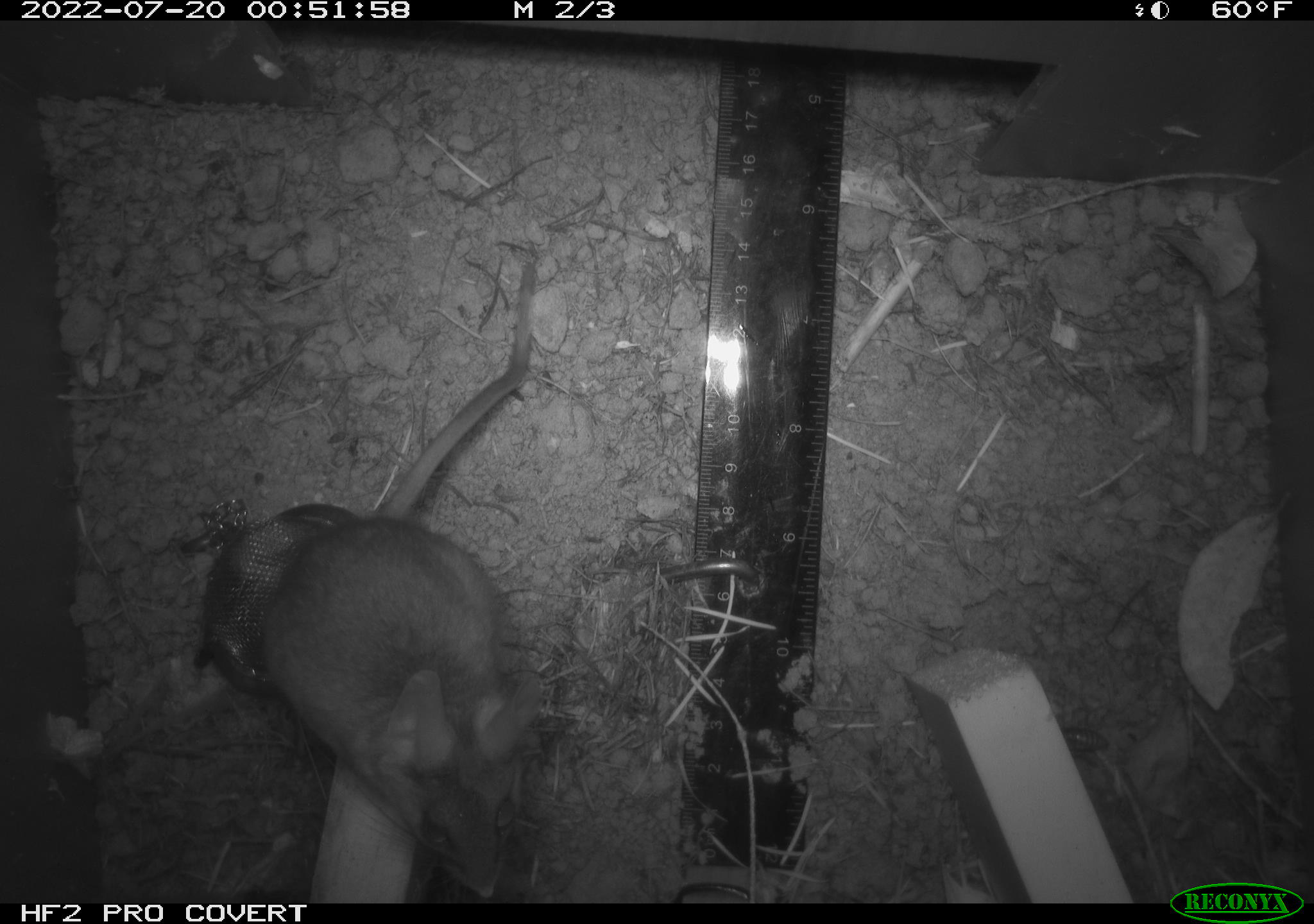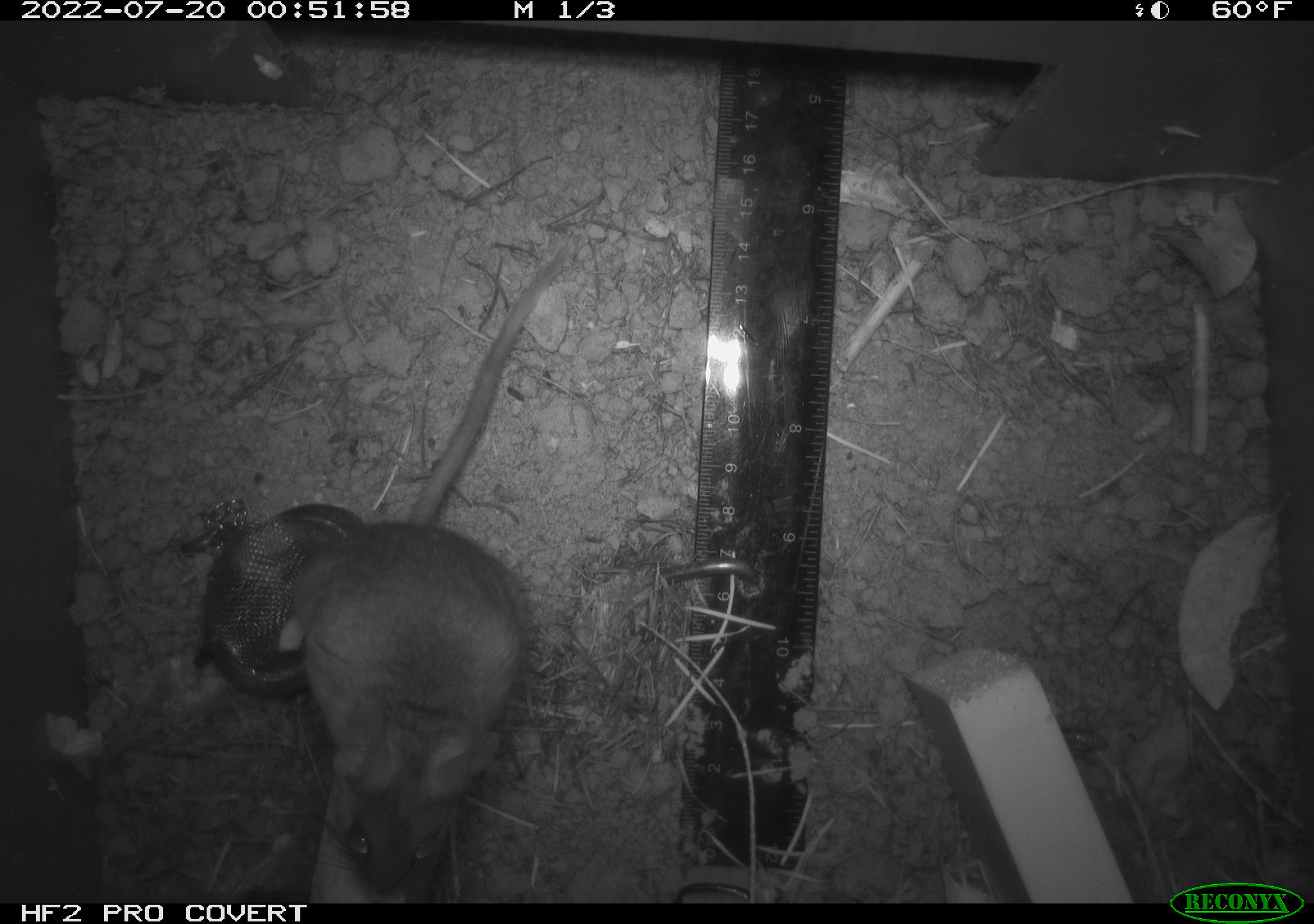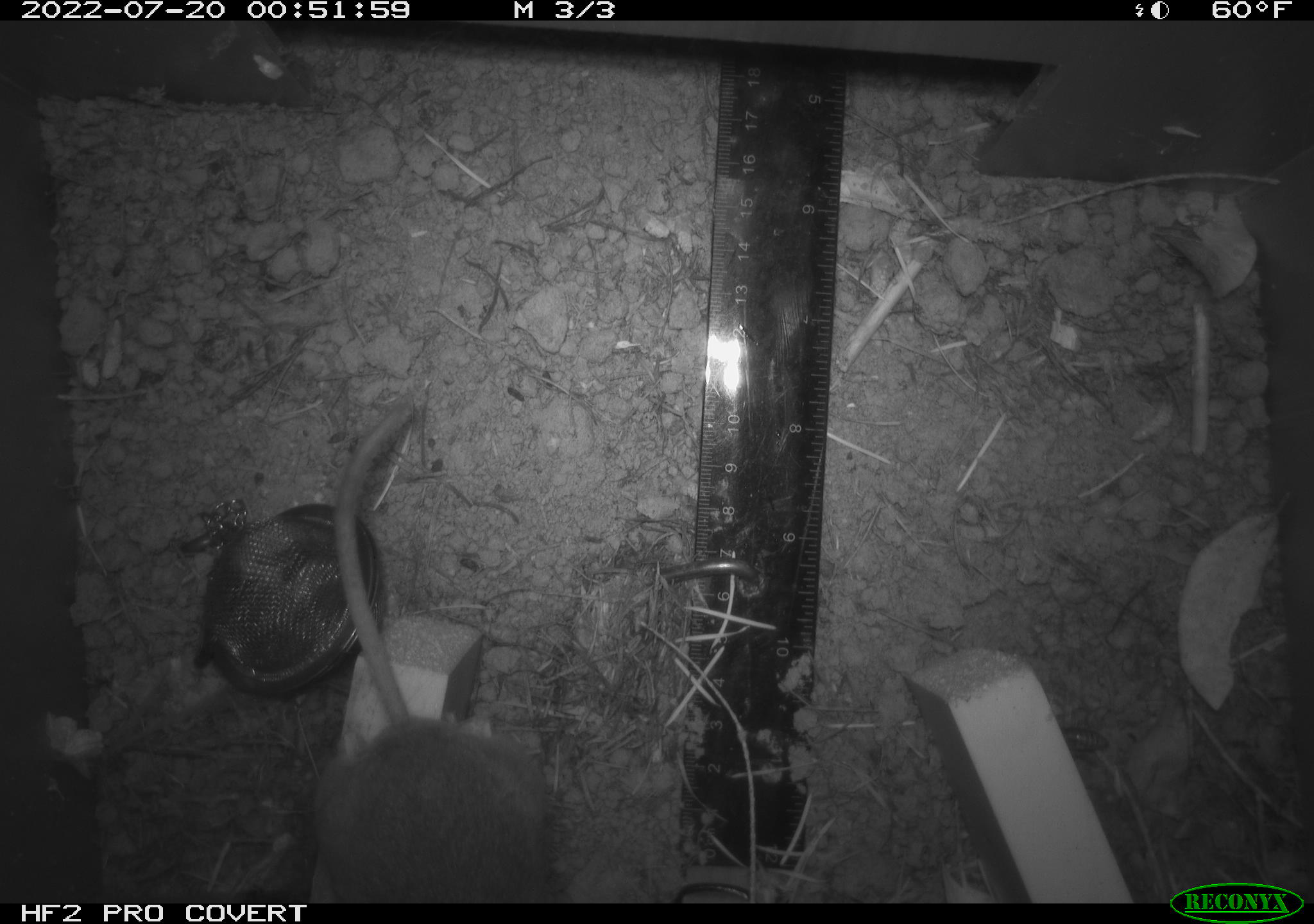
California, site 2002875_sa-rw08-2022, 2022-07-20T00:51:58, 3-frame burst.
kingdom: Animalia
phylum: Chordata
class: Mammalia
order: Rodentia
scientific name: Rodentia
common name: mouse species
Mouse species (Rodentia).